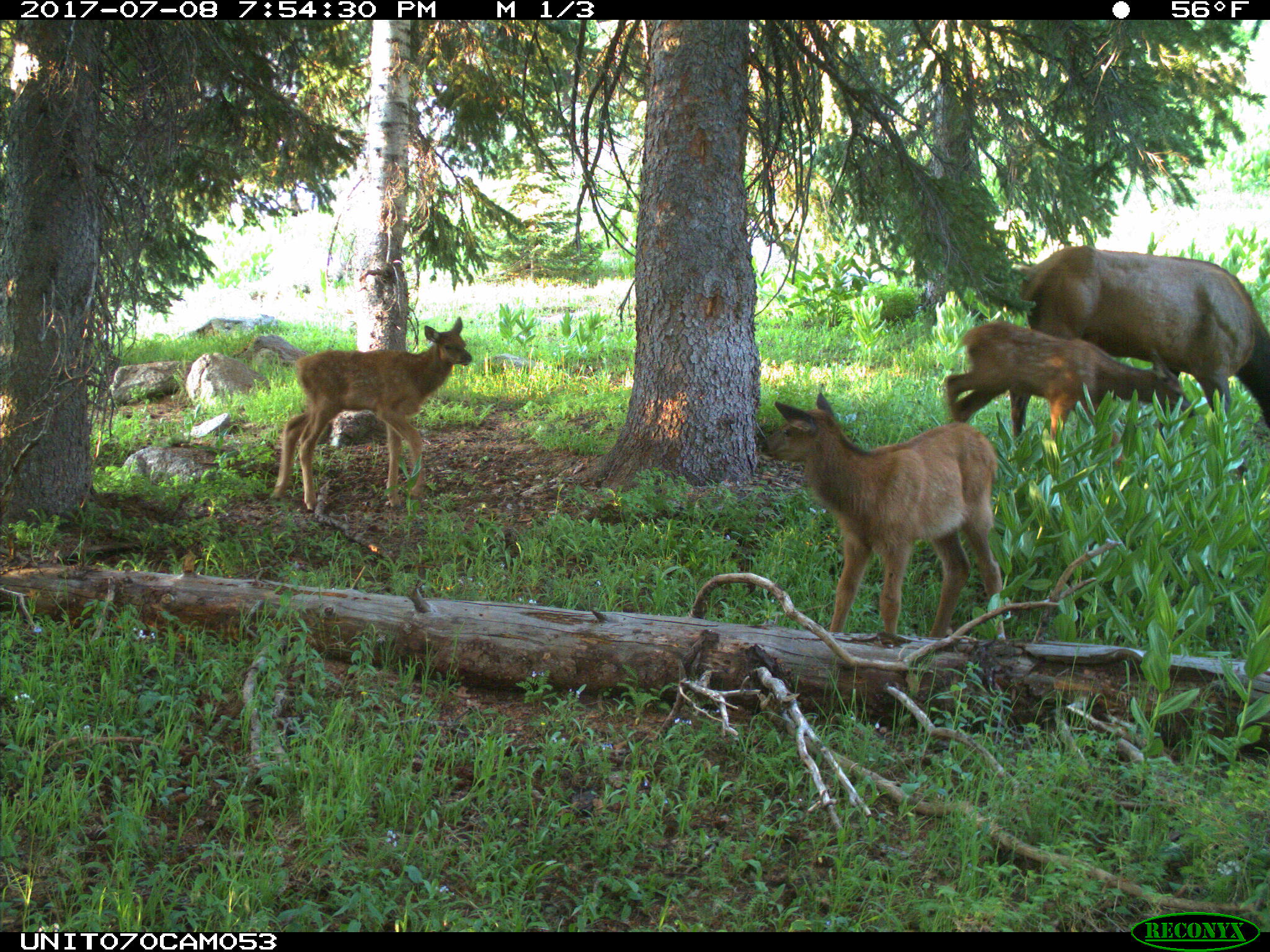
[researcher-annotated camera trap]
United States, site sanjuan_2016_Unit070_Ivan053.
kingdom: Animalia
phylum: Chordata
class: Mammalia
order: Artiodactyla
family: Cervidae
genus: Cervus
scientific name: Cervus elaphus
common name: red deer